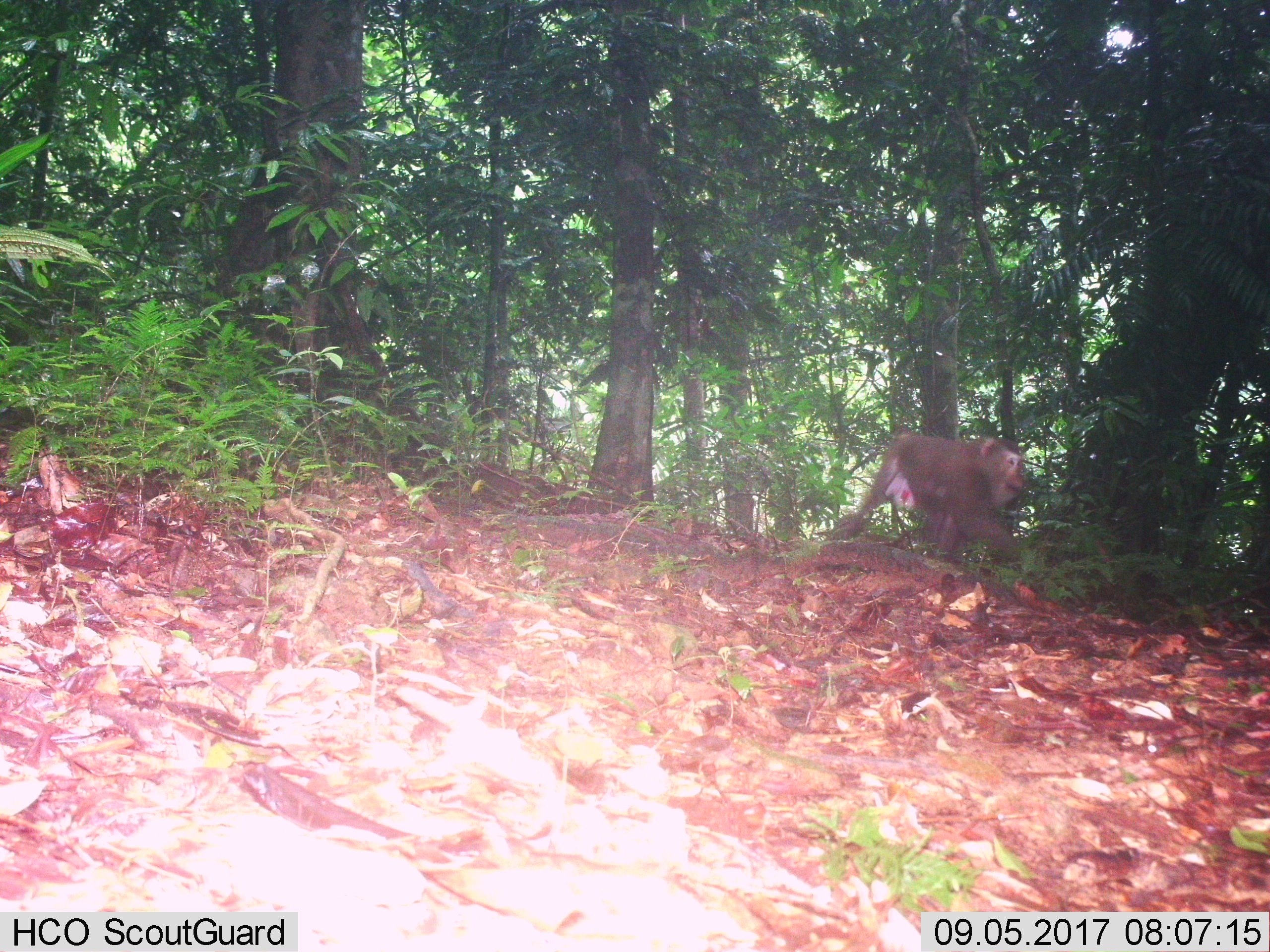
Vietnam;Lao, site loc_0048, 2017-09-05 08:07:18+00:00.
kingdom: Animalia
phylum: Chordata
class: Mammalia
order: Primates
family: Cercopithecidae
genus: Macaca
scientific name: Macaca nemestrina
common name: pig-tailed macaque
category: pig tailed macaque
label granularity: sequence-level